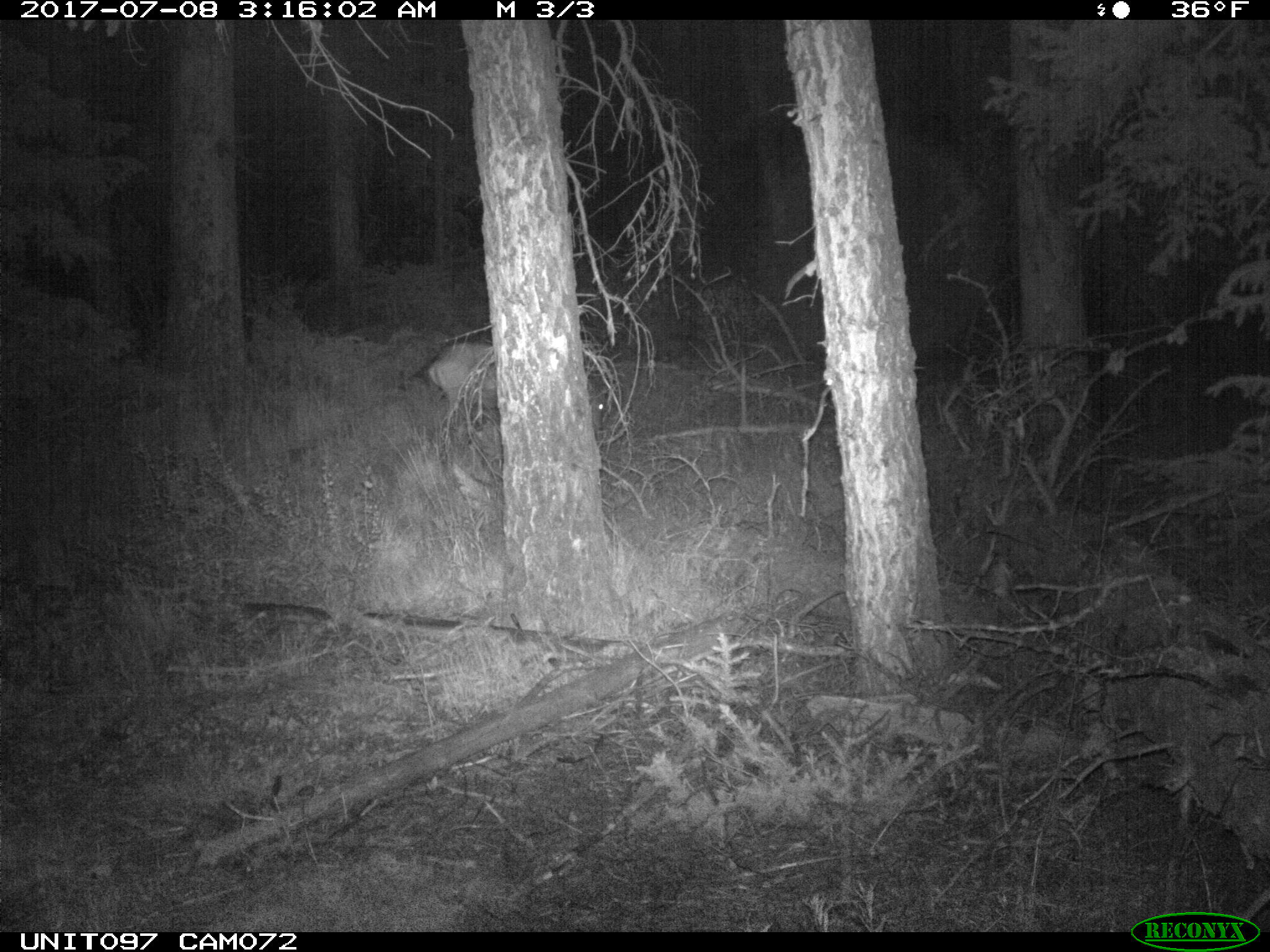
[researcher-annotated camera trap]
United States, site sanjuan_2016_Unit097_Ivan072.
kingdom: Animalia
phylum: Chordata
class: Mammalia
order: Artiodactyla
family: Cervidae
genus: Odocoileus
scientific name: Odocoileus hemionus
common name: mule deer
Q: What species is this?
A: Odocoileus hemionus (mule deer).